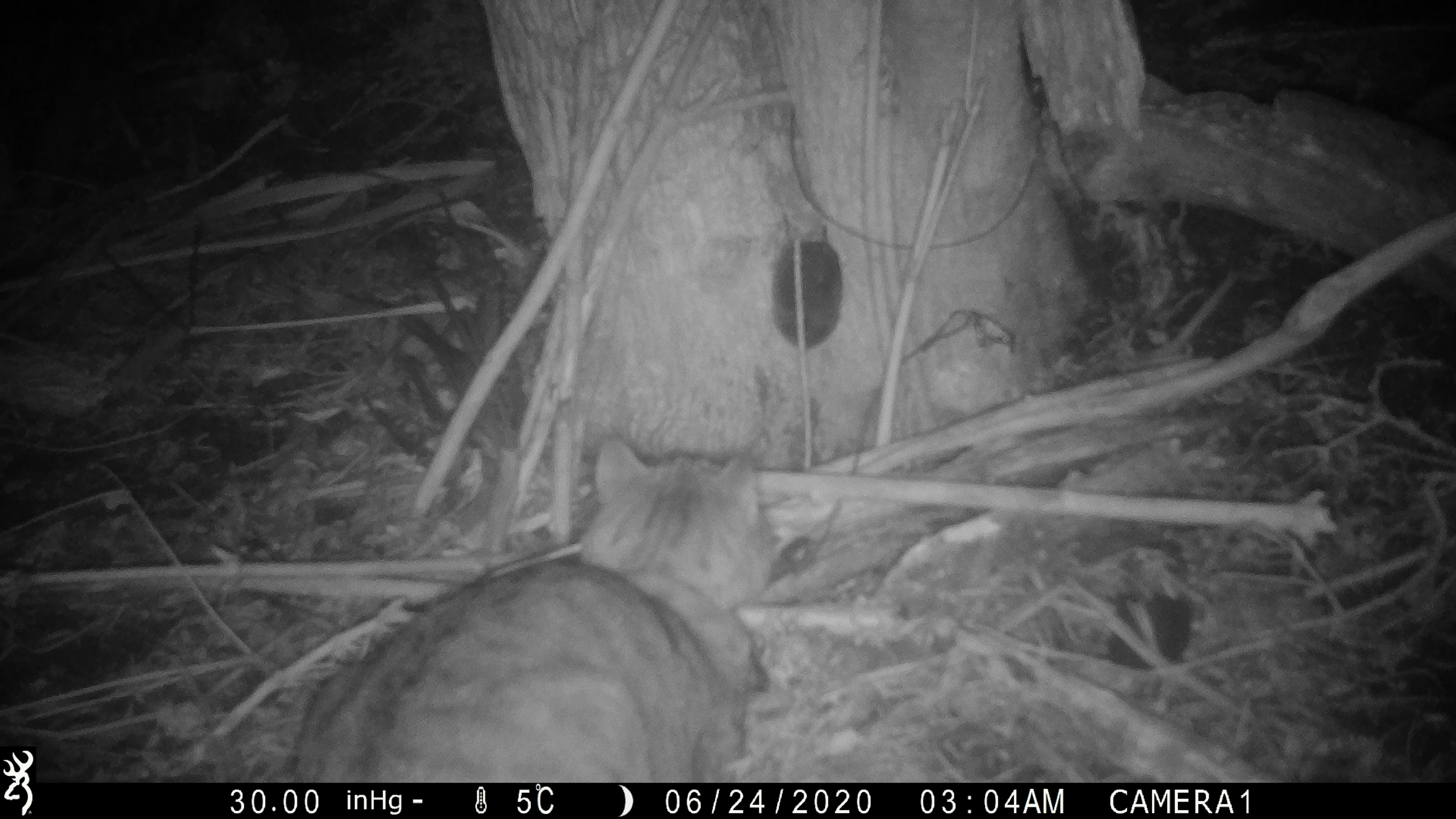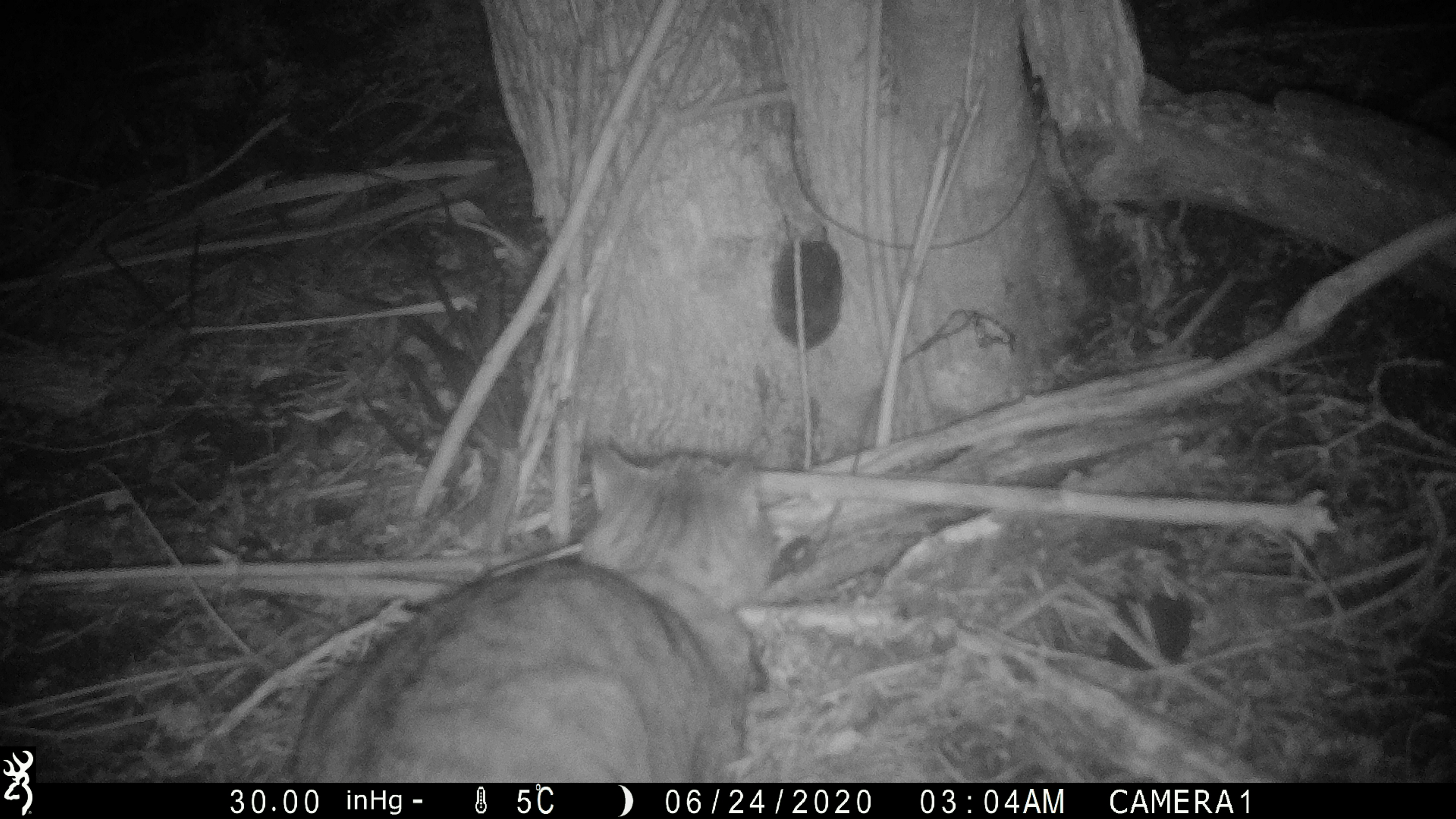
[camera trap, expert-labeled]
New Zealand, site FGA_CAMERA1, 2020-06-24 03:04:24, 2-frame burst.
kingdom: Animalia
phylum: Chordata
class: Mammalia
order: Carnivora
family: Felidae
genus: Felis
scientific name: Felis catus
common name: domestic cat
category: cat